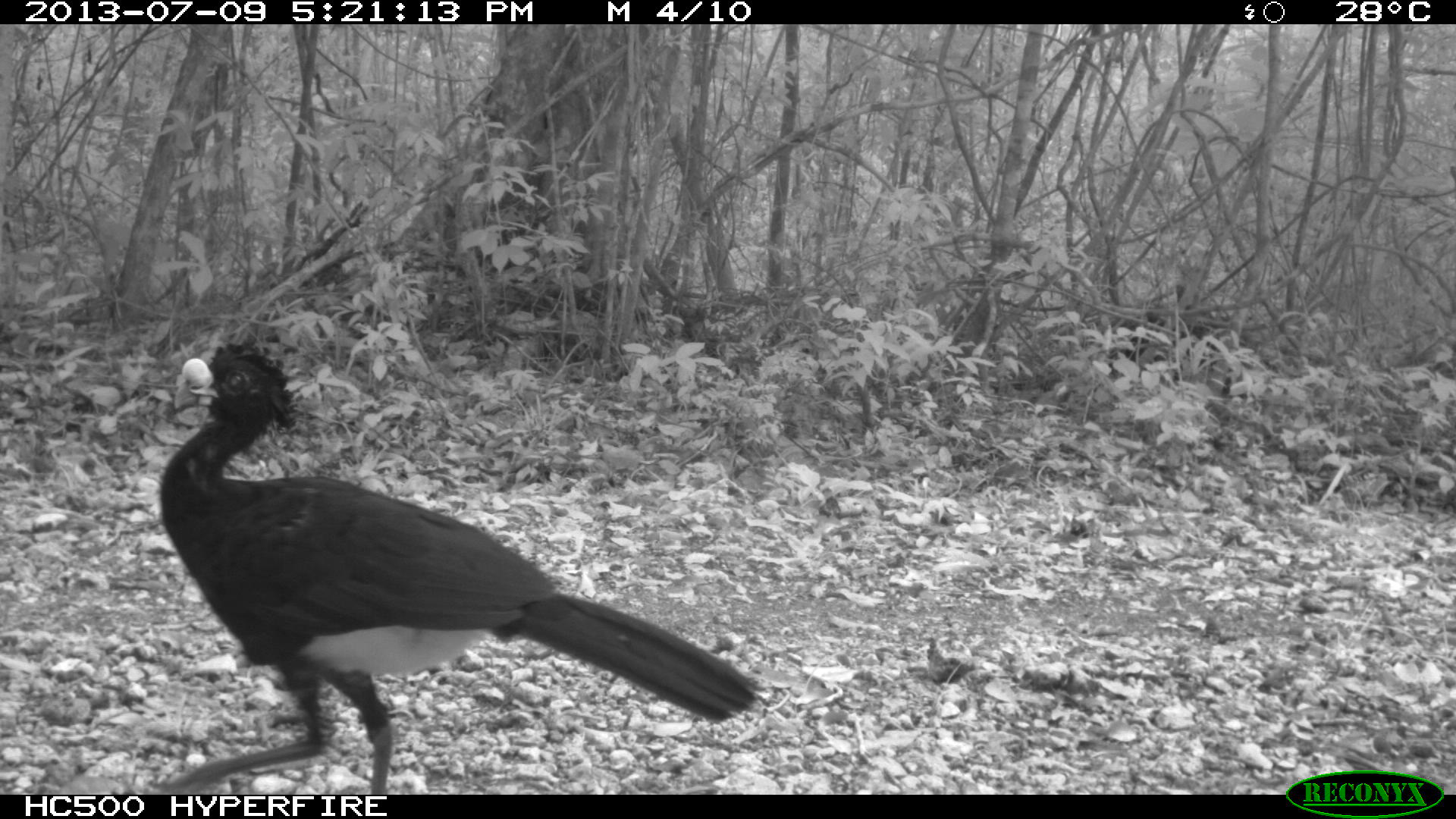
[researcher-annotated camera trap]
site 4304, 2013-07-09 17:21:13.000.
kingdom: Animalia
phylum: Chordata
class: Aves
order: Galliformes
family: Cracidae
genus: Crax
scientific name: Crax rubra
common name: great curassow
Crax rubra (great curassow), count 1, sex male.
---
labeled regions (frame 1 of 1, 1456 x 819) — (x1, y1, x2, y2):
crax rubra: (154, 338, 765, 791)